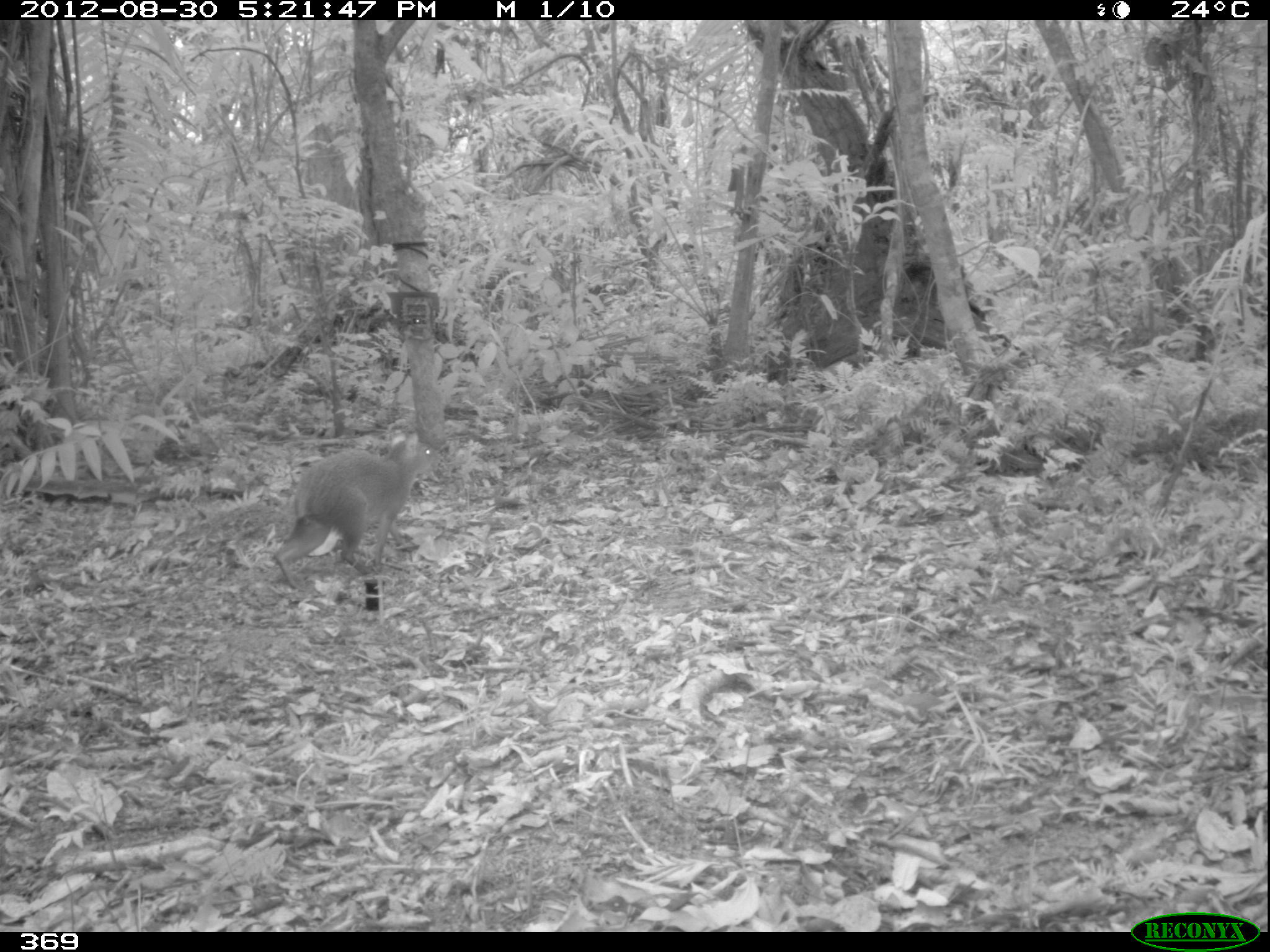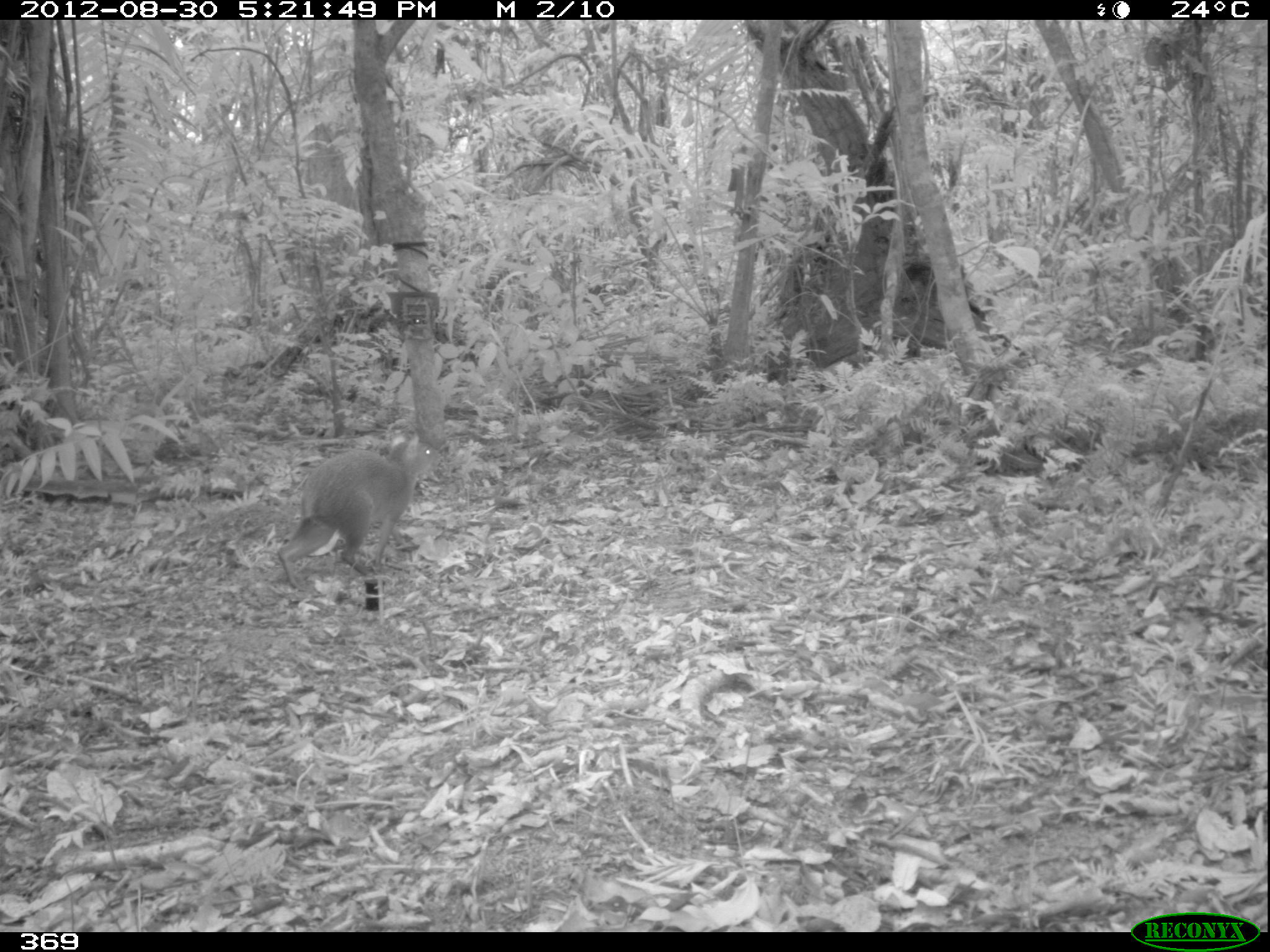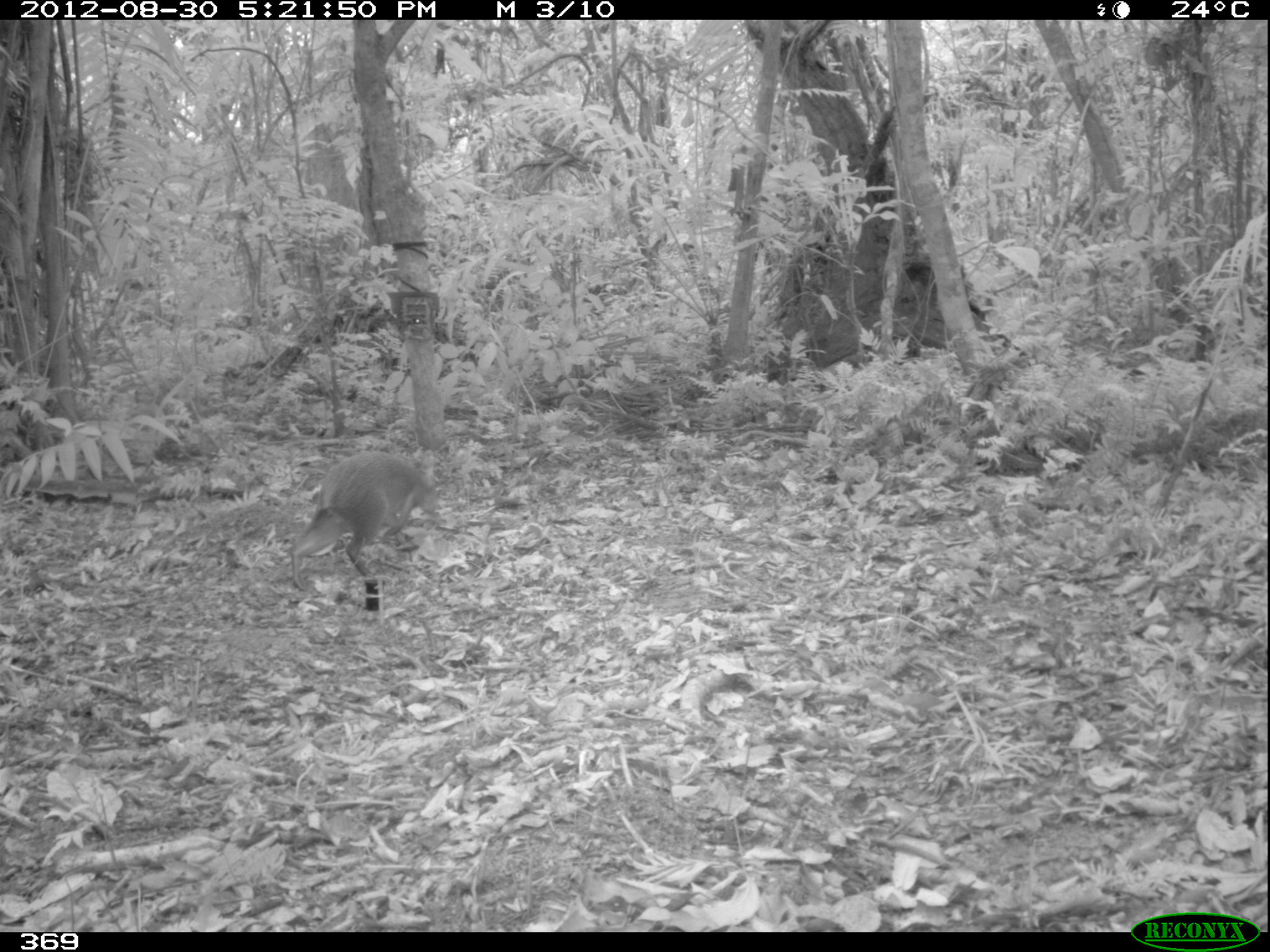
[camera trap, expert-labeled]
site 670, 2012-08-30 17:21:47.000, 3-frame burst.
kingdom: Animalia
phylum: Chordata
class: Mammalia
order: Rodentia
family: Dasyproctidae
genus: Dasyprocta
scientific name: Dasyprocta punctata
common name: central american agouti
Dasyprocta punctata (central american agouti).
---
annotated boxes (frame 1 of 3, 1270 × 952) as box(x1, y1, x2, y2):
dasyprocta punctata: box(272, 430, 441, 593)